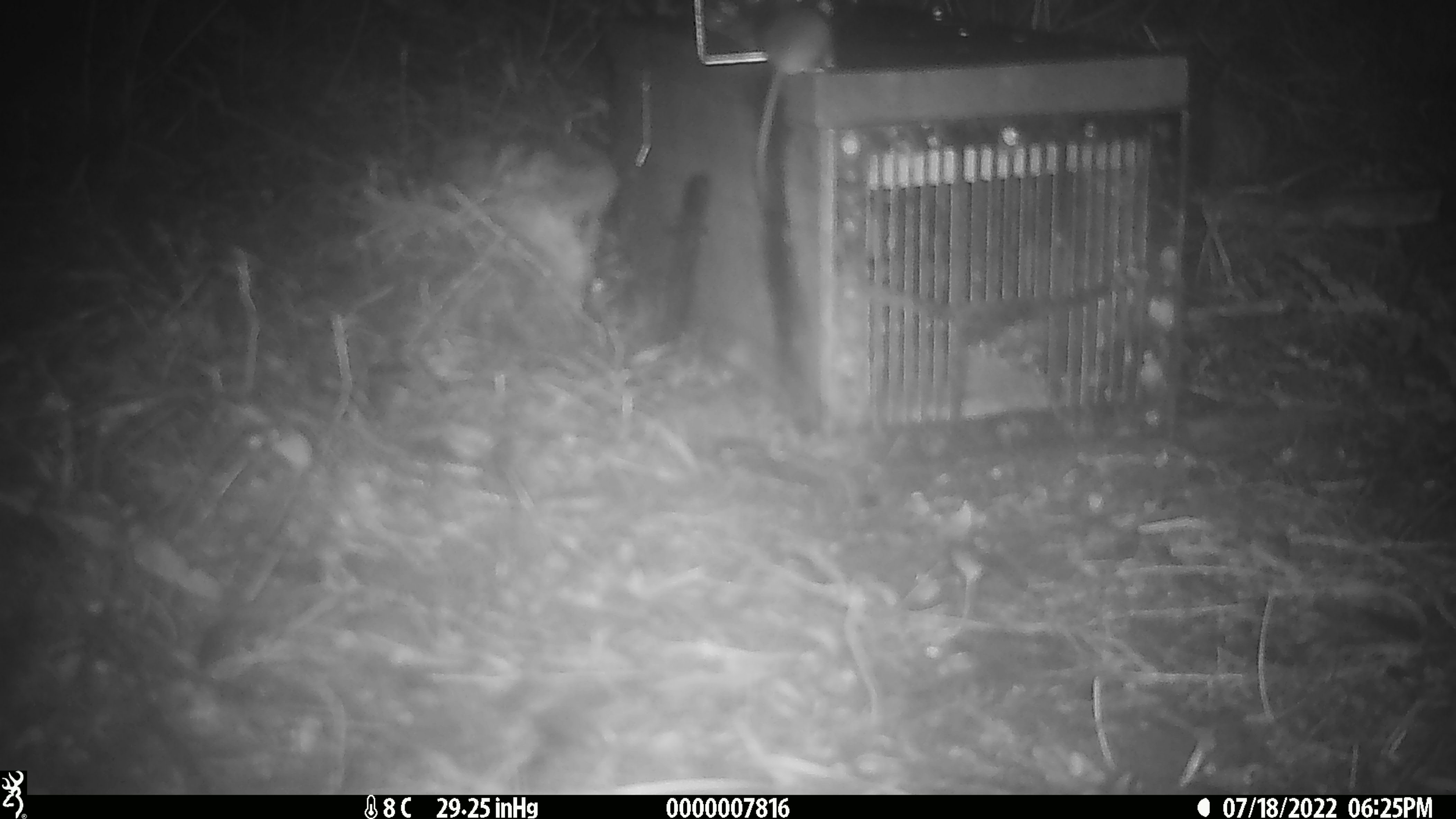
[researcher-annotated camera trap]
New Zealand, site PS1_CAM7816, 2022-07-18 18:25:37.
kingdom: Animalia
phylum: Chordata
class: Mammalia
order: Rodentia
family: Muridae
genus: Mus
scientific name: Mus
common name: mouse